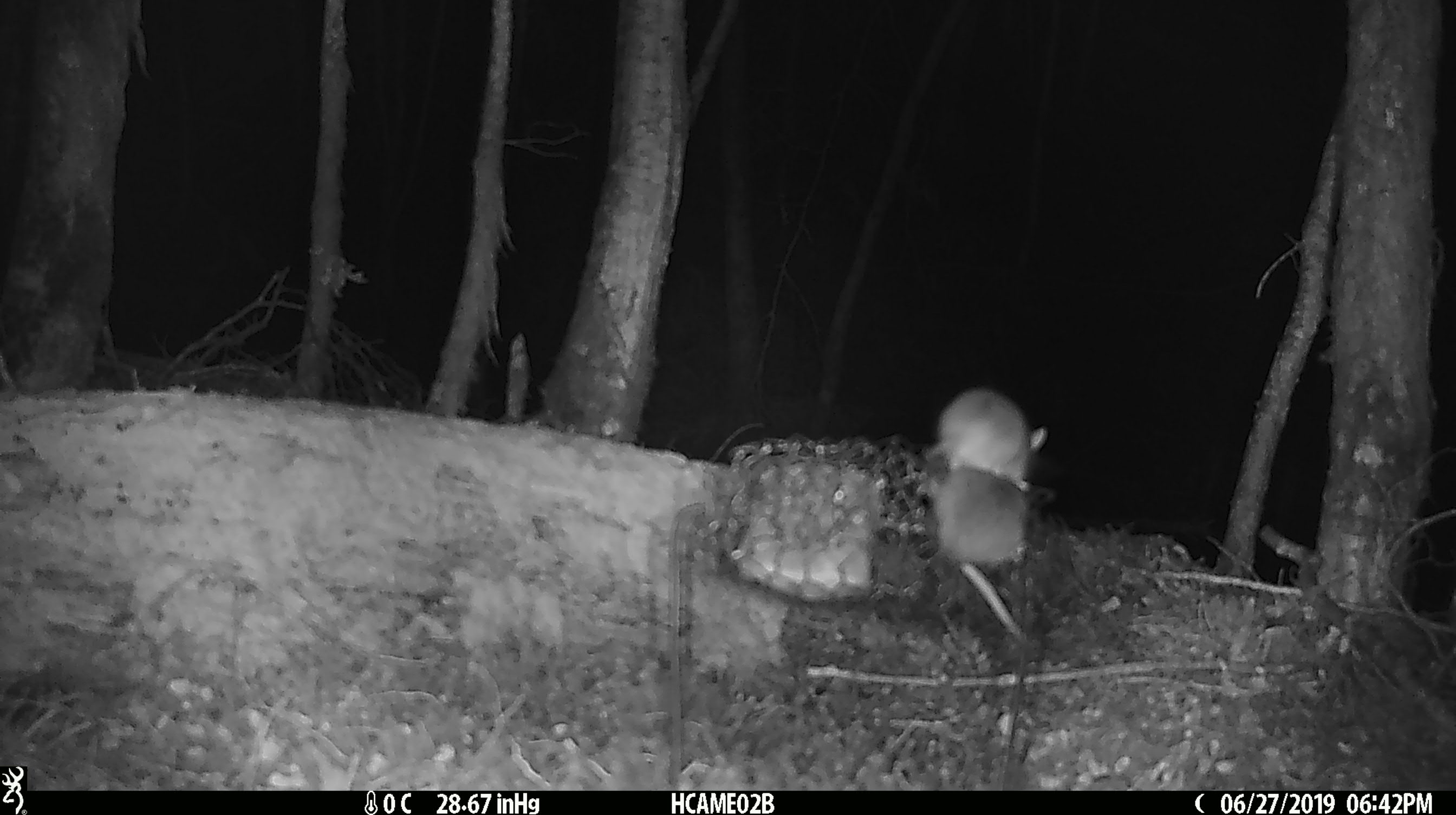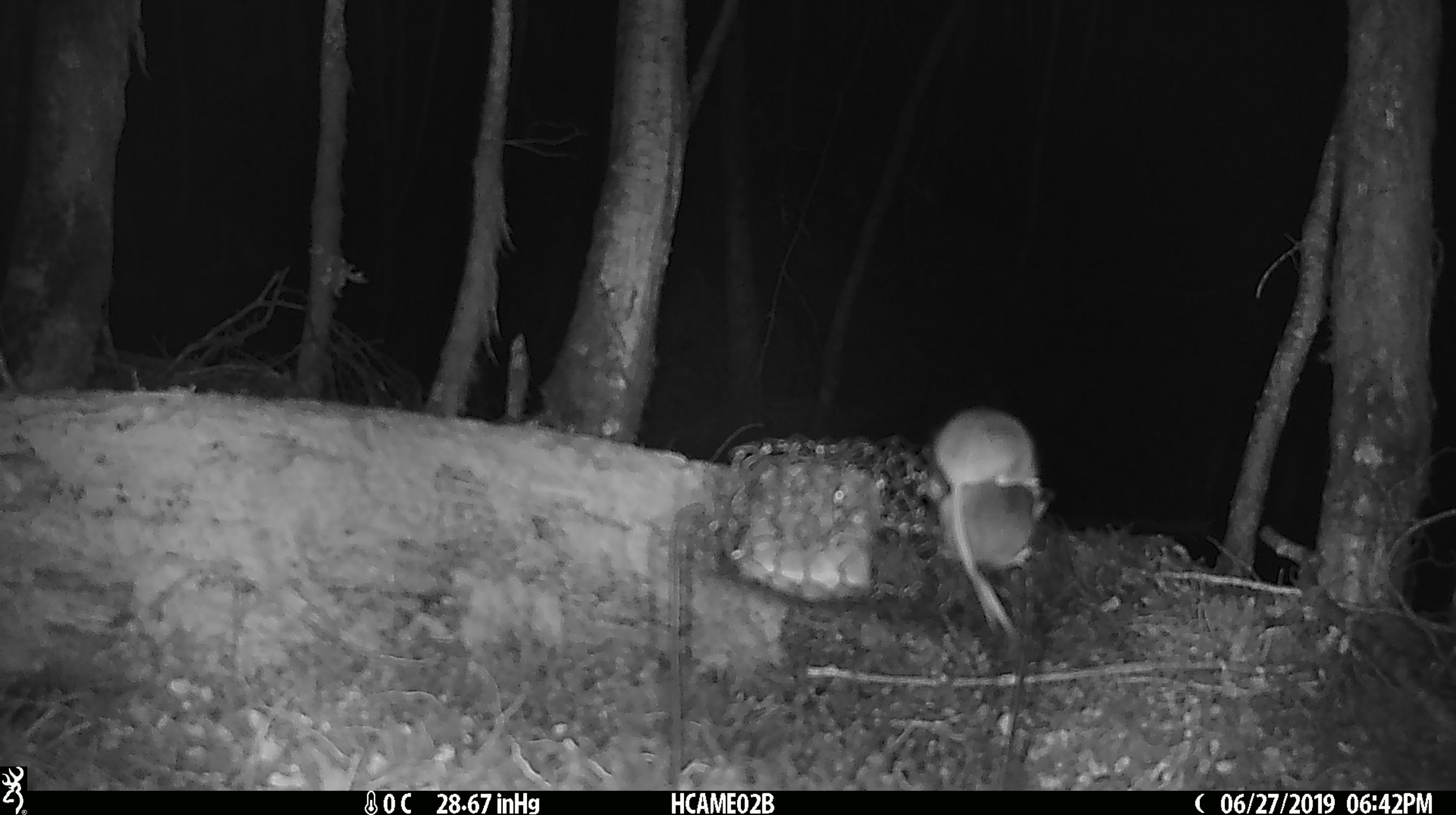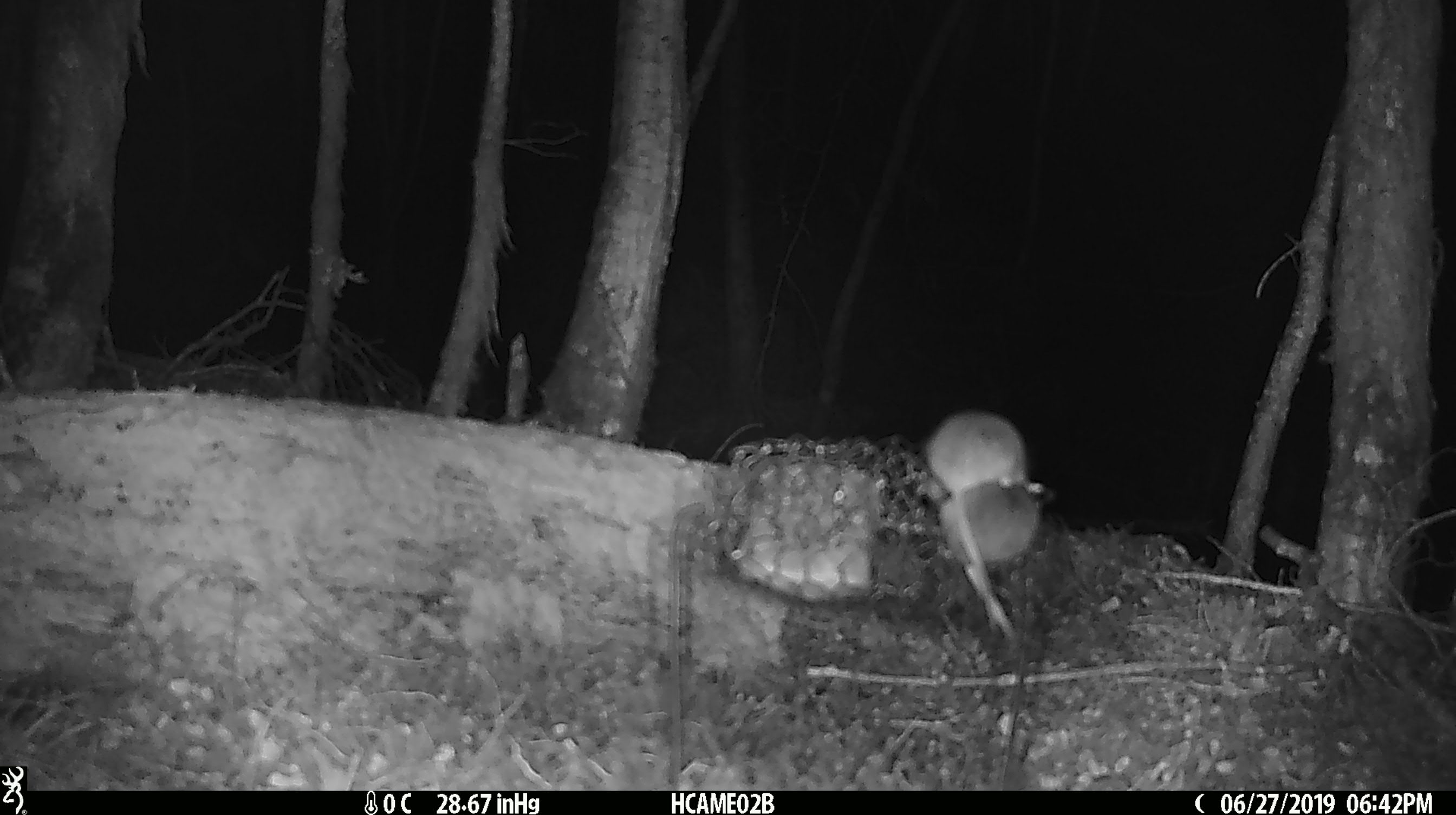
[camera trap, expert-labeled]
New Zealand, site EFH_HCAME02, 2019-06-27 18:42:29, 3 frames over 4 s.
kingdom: Animalia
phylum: Chordata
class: Mammalia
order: Rodentia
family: Muridae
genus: Mus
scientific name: Mus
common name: mouse